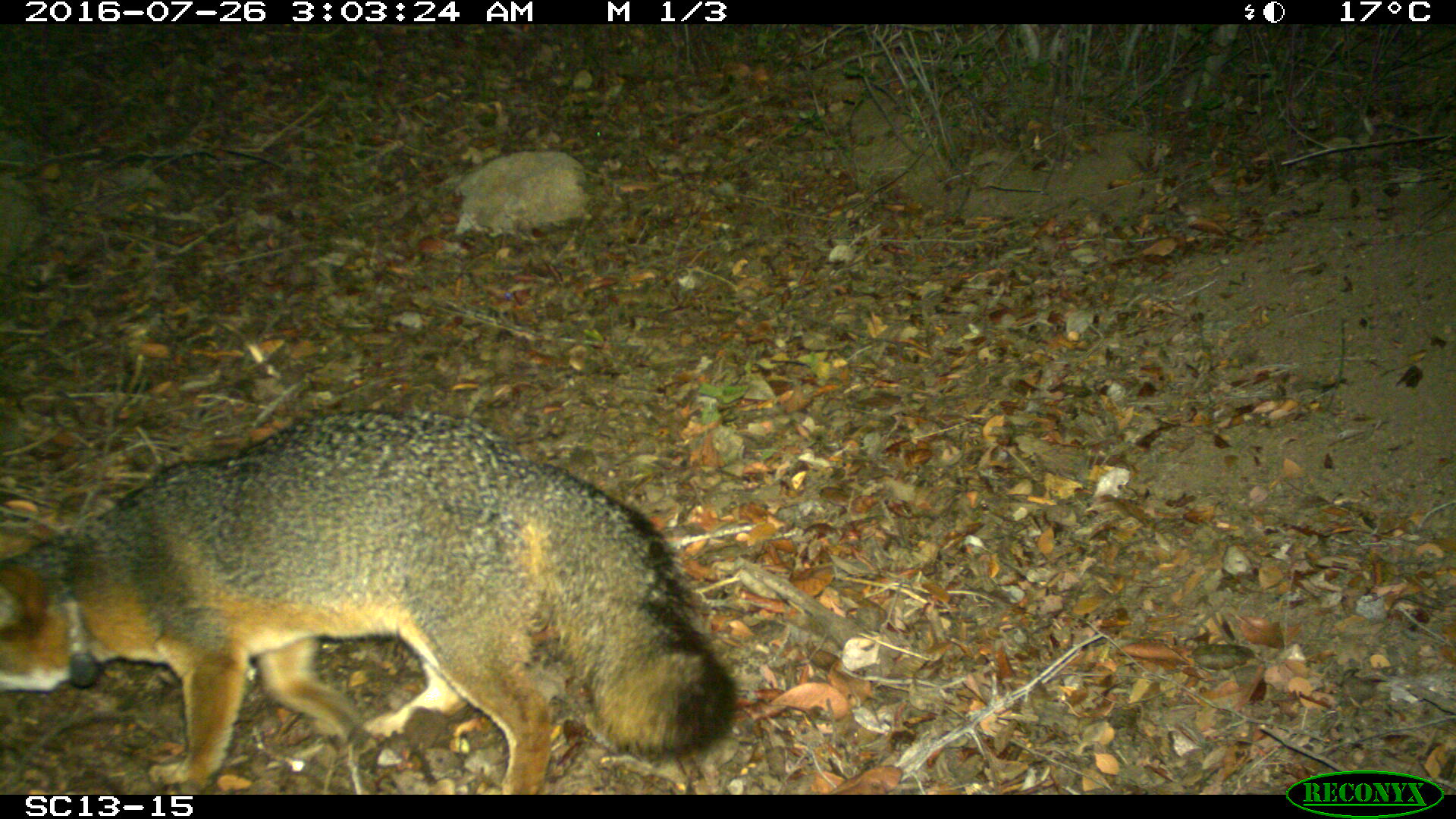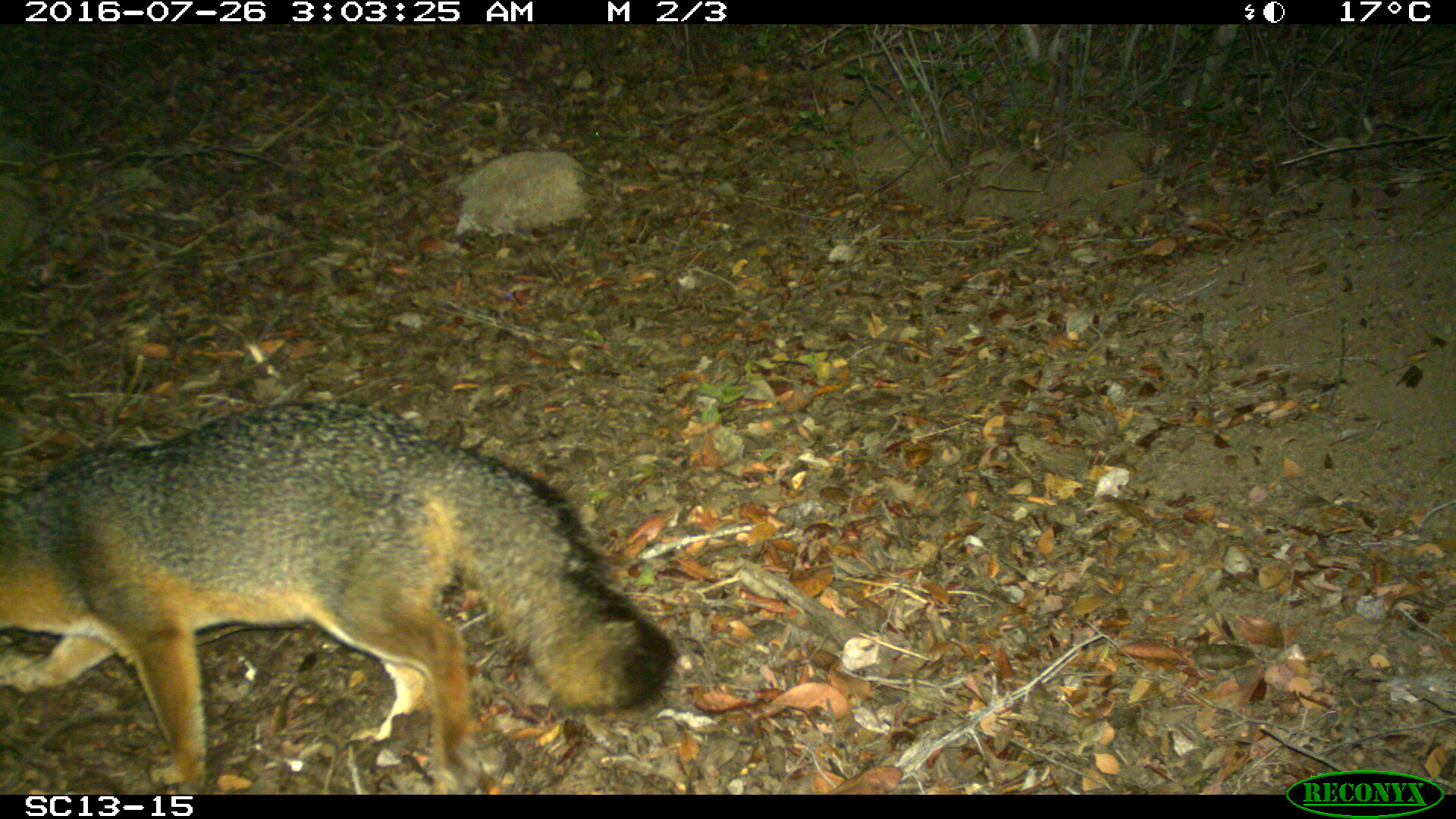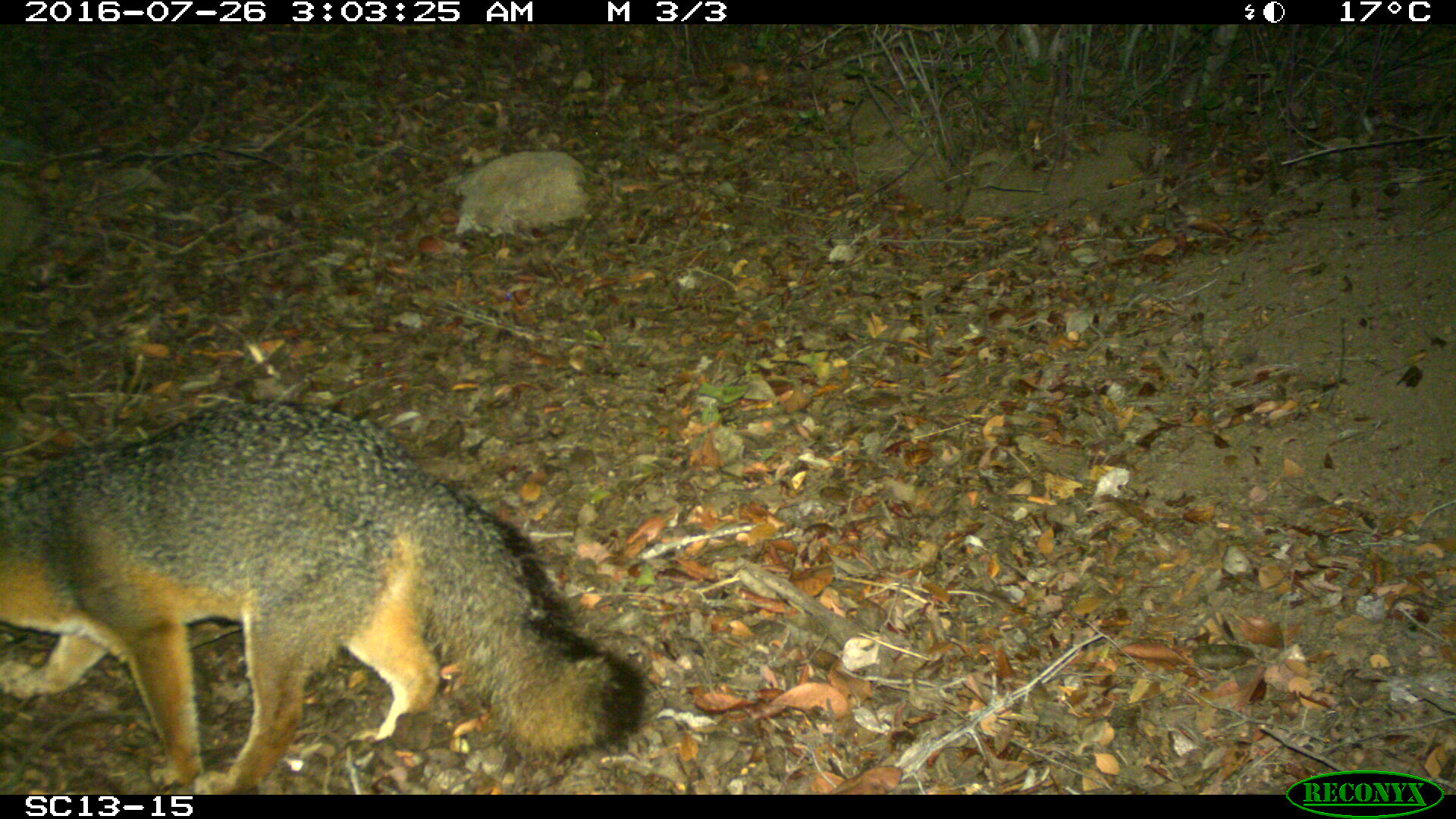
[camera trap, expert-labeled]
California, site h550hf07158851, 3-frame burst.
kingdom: Animalia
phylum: Chordata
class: Mammalia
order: Carnivora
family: Canidae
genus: Urocyon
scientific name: Urocyon littoralis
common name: island fox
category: fox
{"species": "fox (island fox) (Urocyon littoralis)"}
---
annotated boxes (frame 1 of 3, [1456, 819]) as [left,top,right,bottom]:
fox: [0,410,736,794]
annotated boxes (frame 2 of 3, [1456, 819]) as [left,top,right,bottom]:
fox: [0,400,679,794]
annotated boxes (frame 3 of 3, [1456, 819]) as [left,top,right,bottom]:
fox: [0,398,650,794]